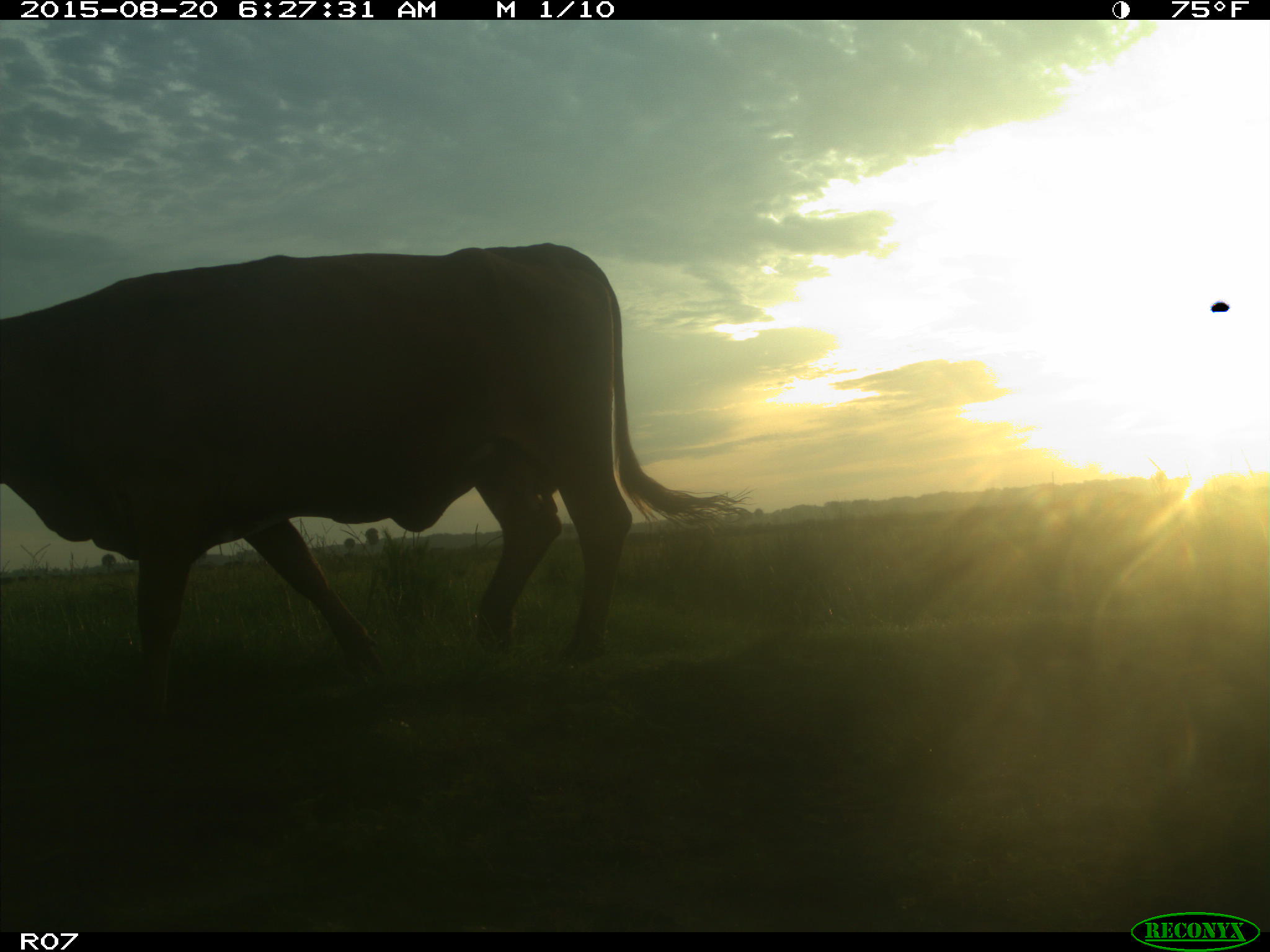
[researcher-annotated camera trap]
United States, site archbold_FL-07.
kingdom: Animalia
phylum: Chordata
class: Mammalia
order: Artiodactyla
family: Bovidae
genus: Bos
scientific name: Bos taurus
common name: domestic cow